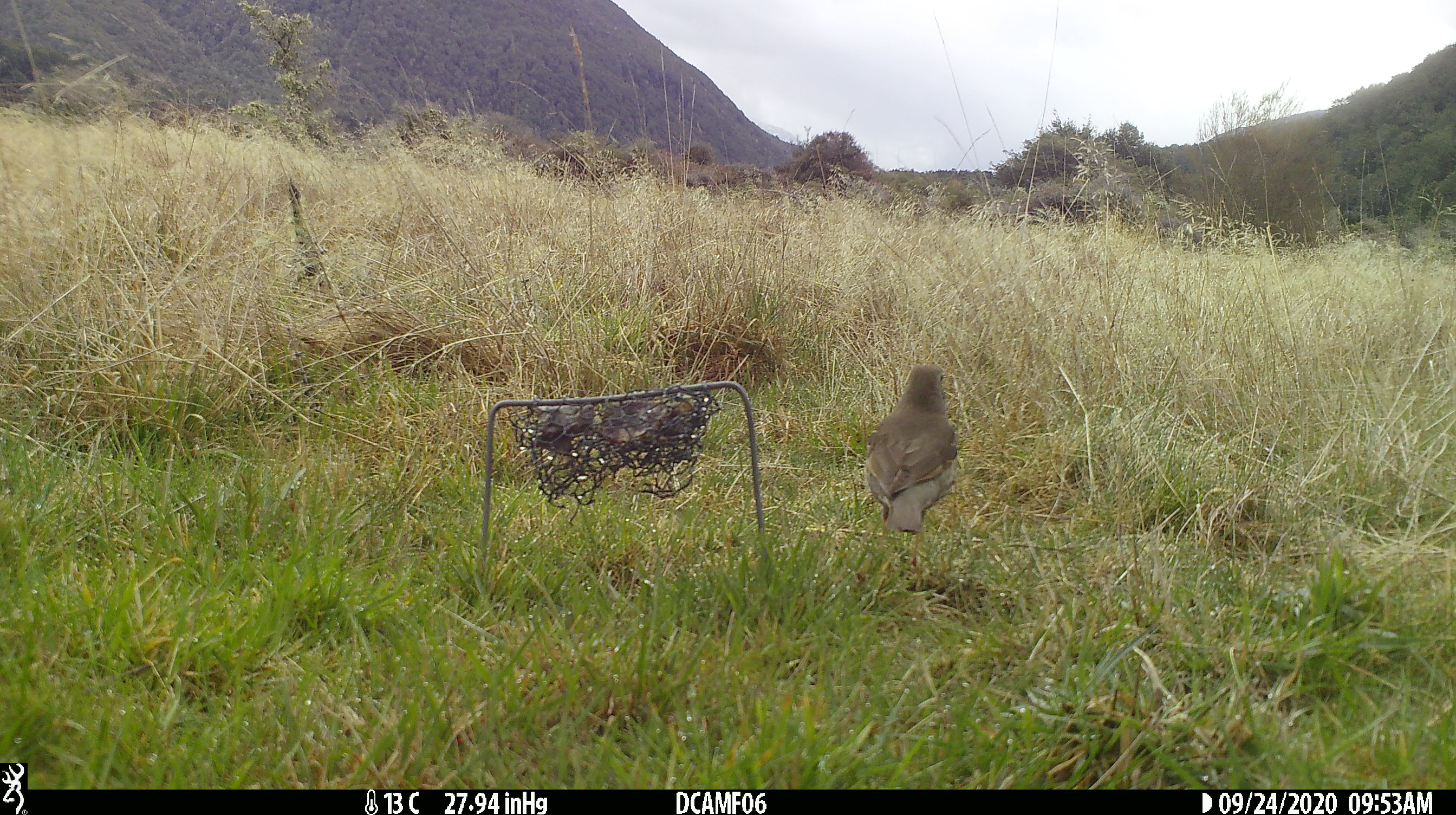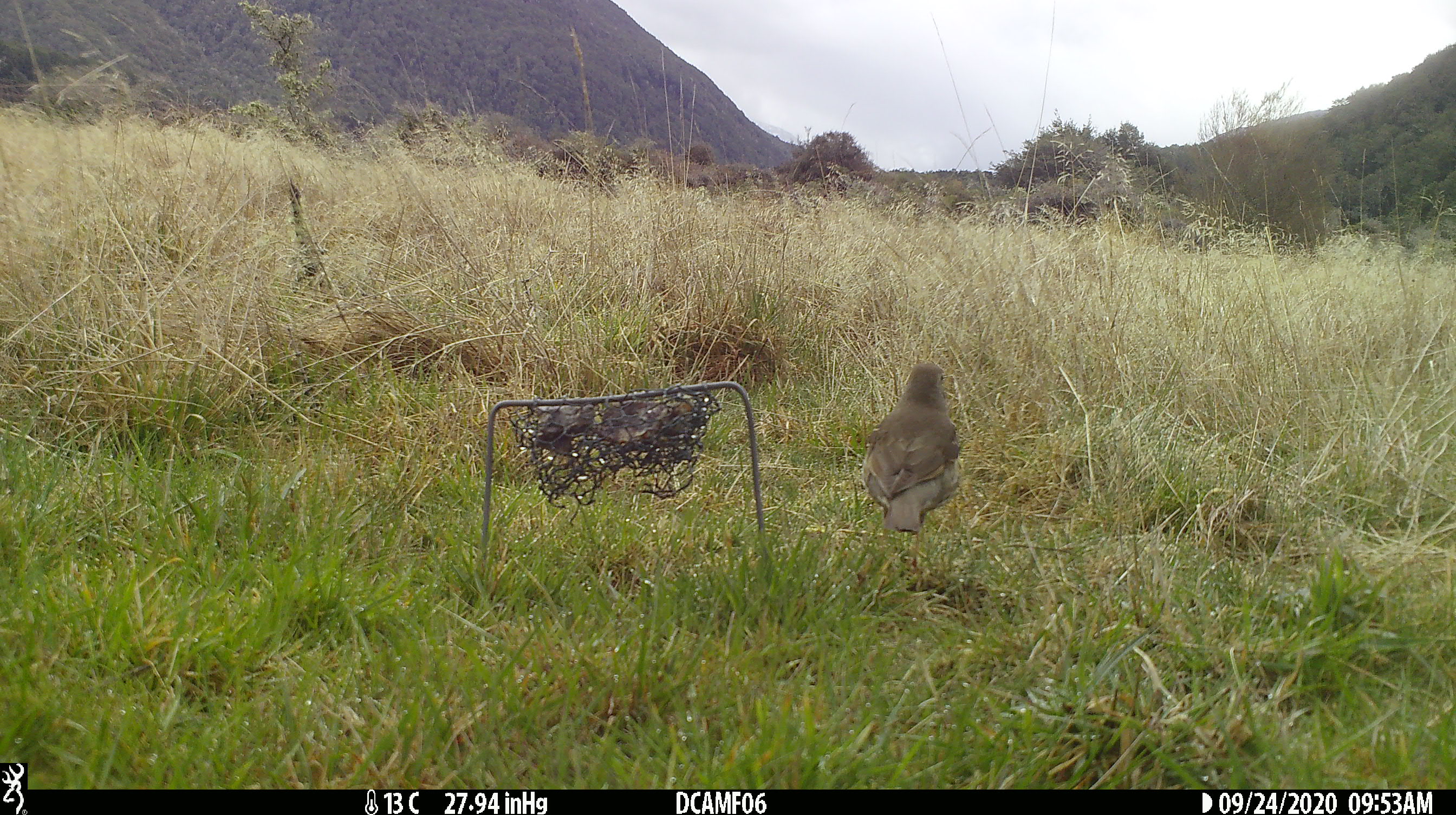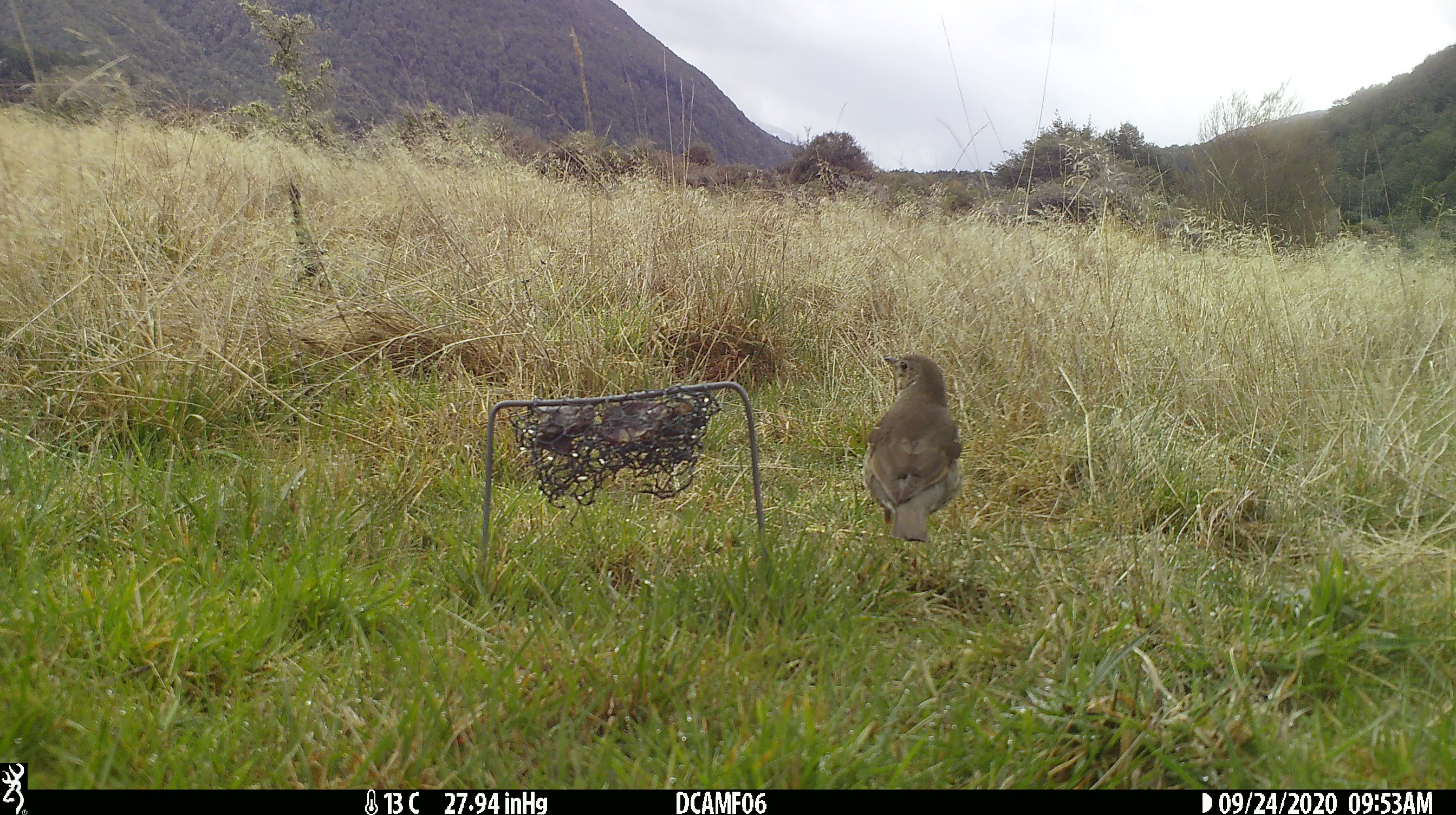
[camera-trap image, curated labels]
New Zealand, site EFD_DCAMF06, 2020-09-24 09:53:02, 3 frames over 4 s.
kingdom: Animalia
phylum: Chordata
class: Aves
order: Passeriformes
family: Turdidae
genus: Turdus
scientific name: Turdus philomelos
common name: song thrush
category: thrush